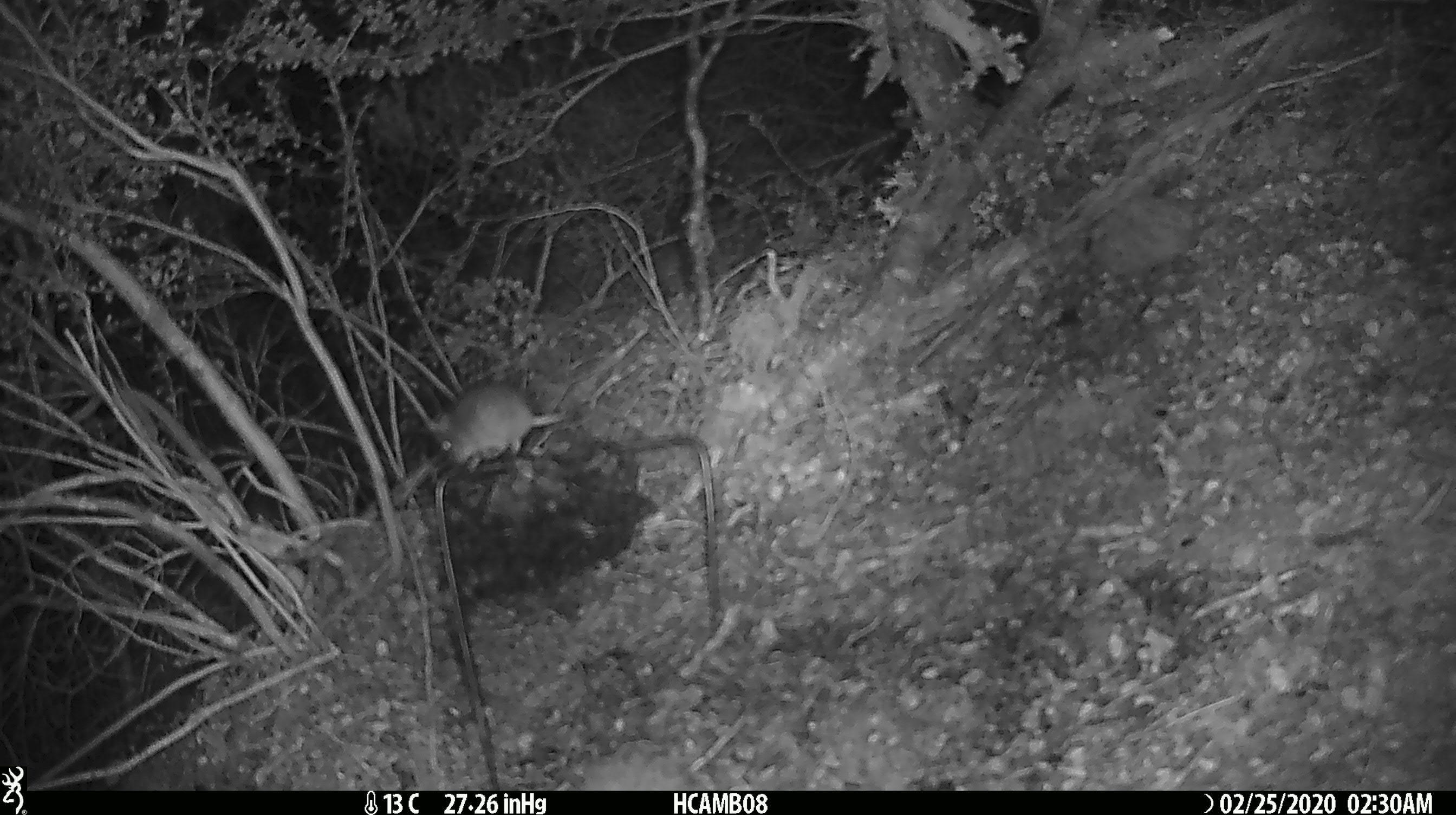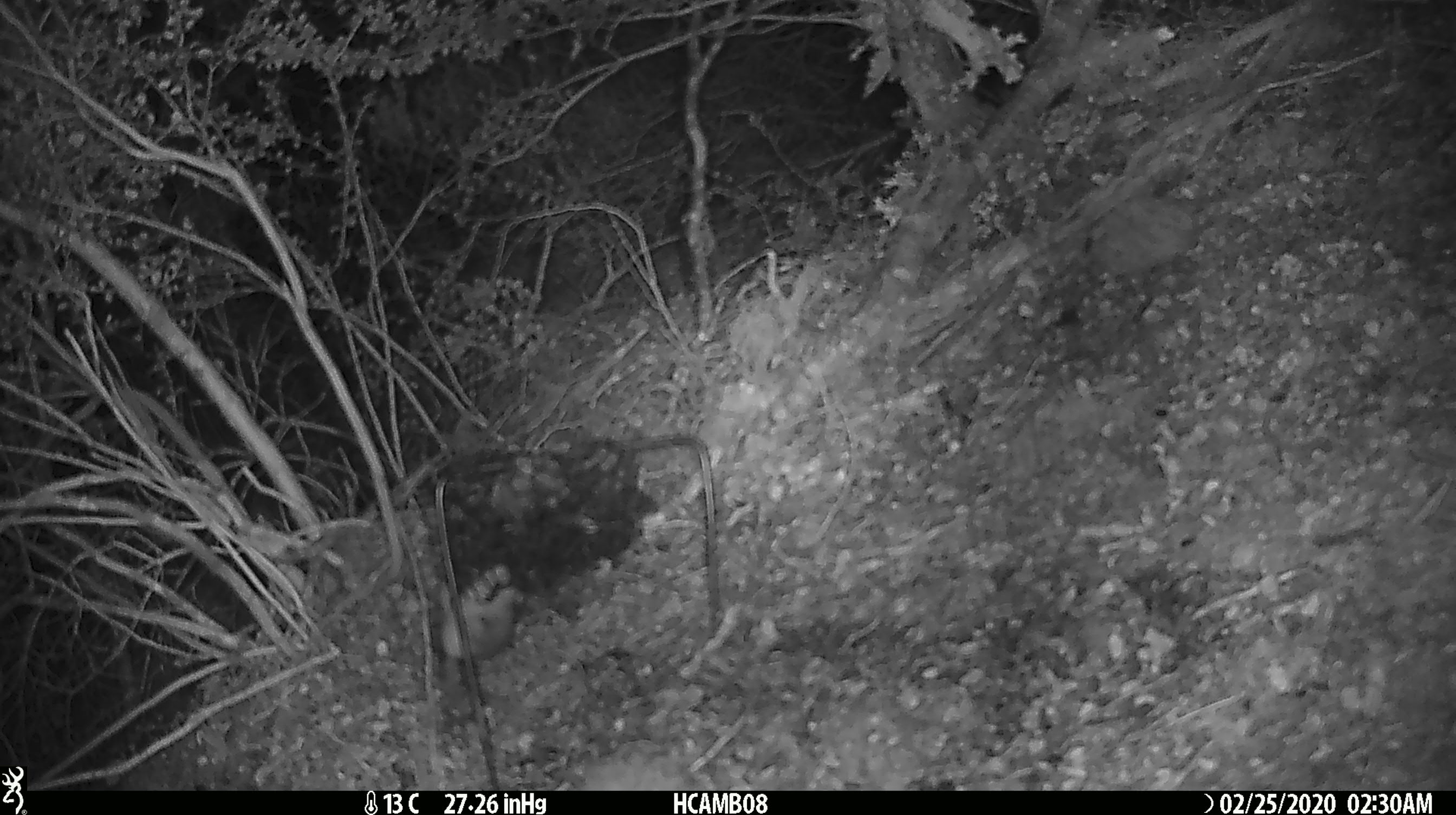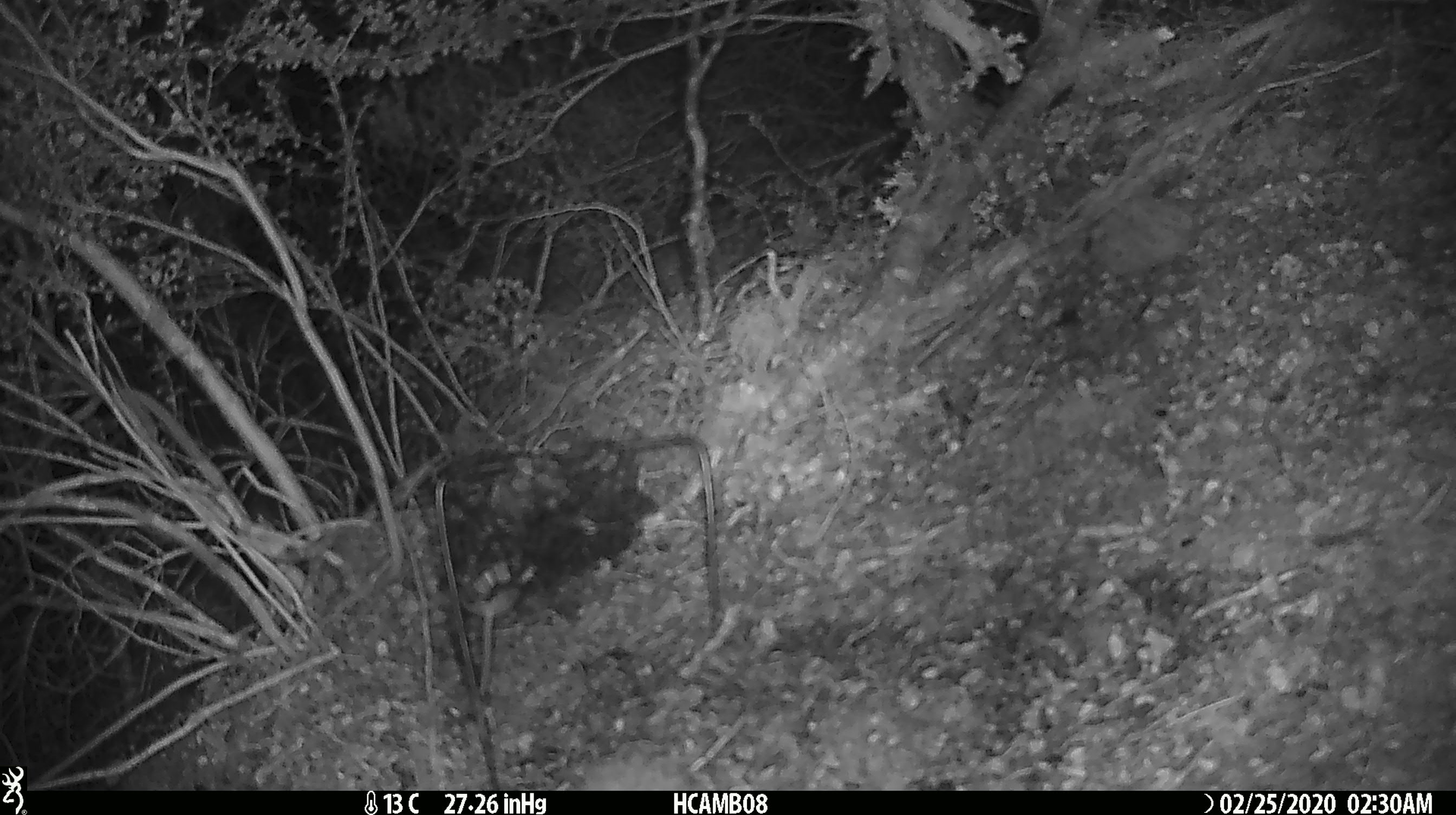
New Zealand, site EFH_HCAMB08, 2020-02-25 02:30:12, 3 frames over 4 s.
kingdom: Animalia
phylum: Chordata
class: Mammalia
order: Rodentia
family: Muridae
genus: Mus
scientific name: Mus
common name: mouse